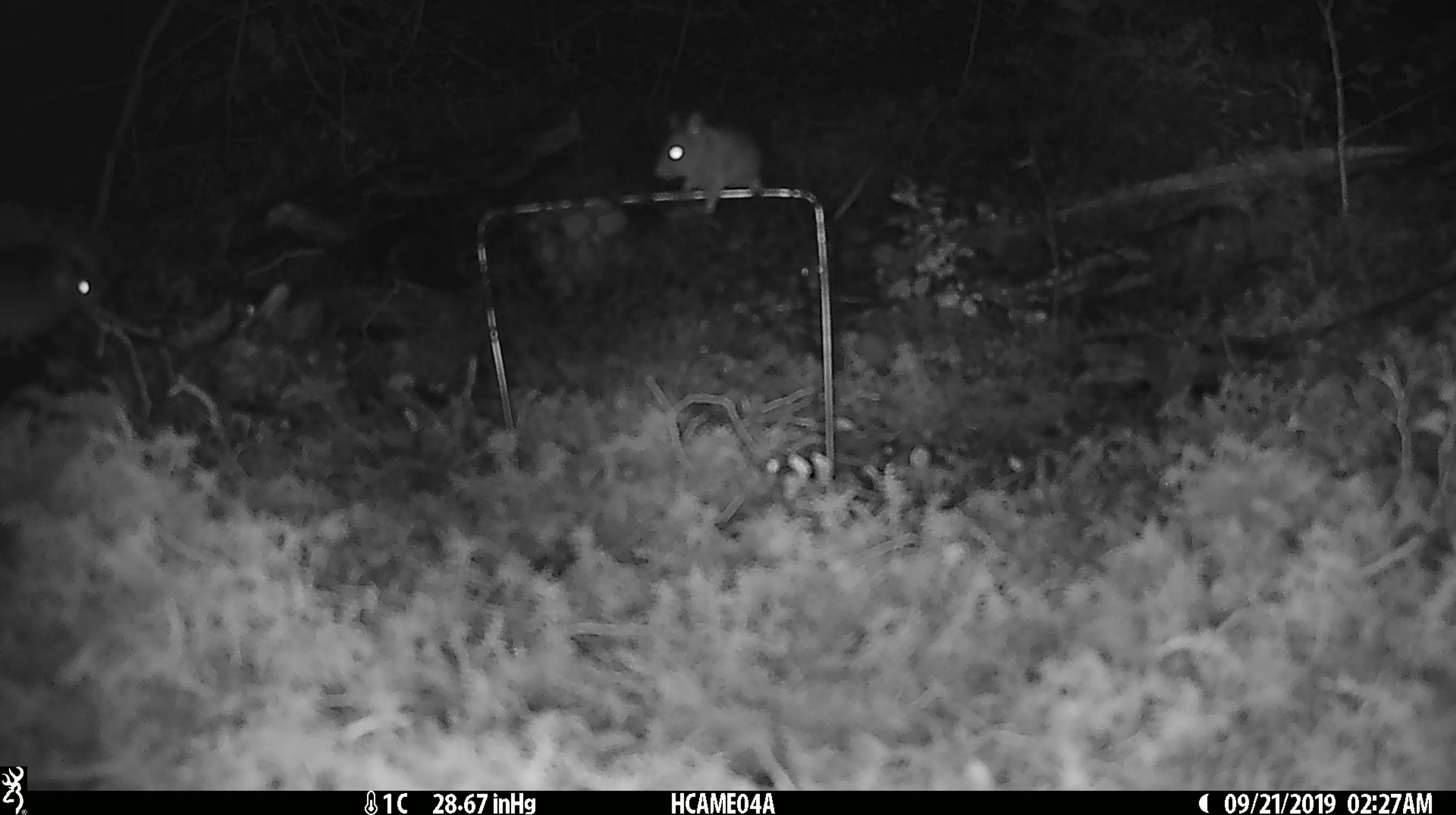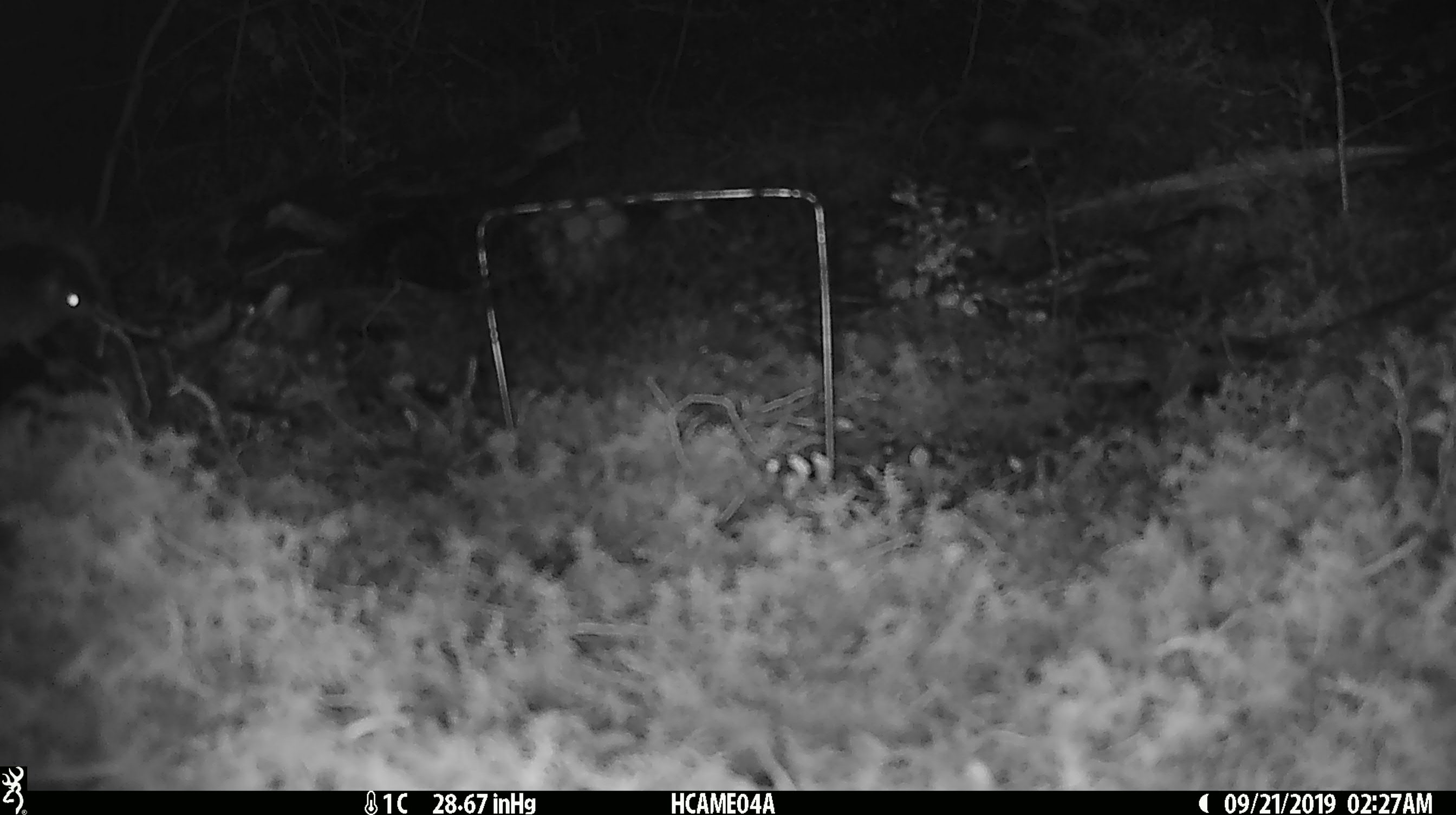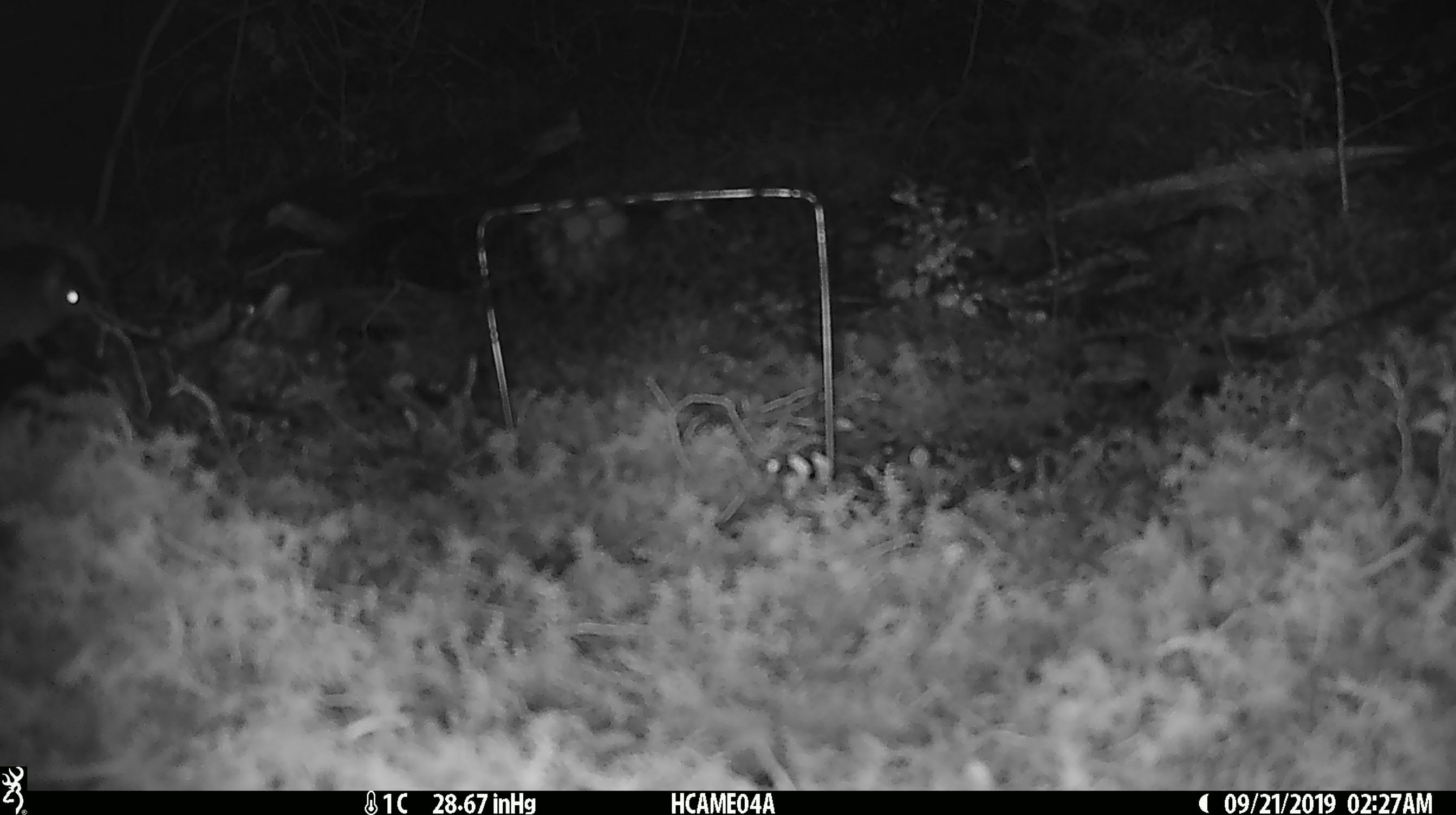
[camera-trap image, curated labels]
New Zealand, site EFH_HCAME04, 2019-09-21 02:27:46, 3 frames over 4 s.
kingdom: Animalia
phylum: Chordata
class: Mammalia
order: Rodentia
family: Muridae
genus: Mus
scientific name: Mus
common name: mouse